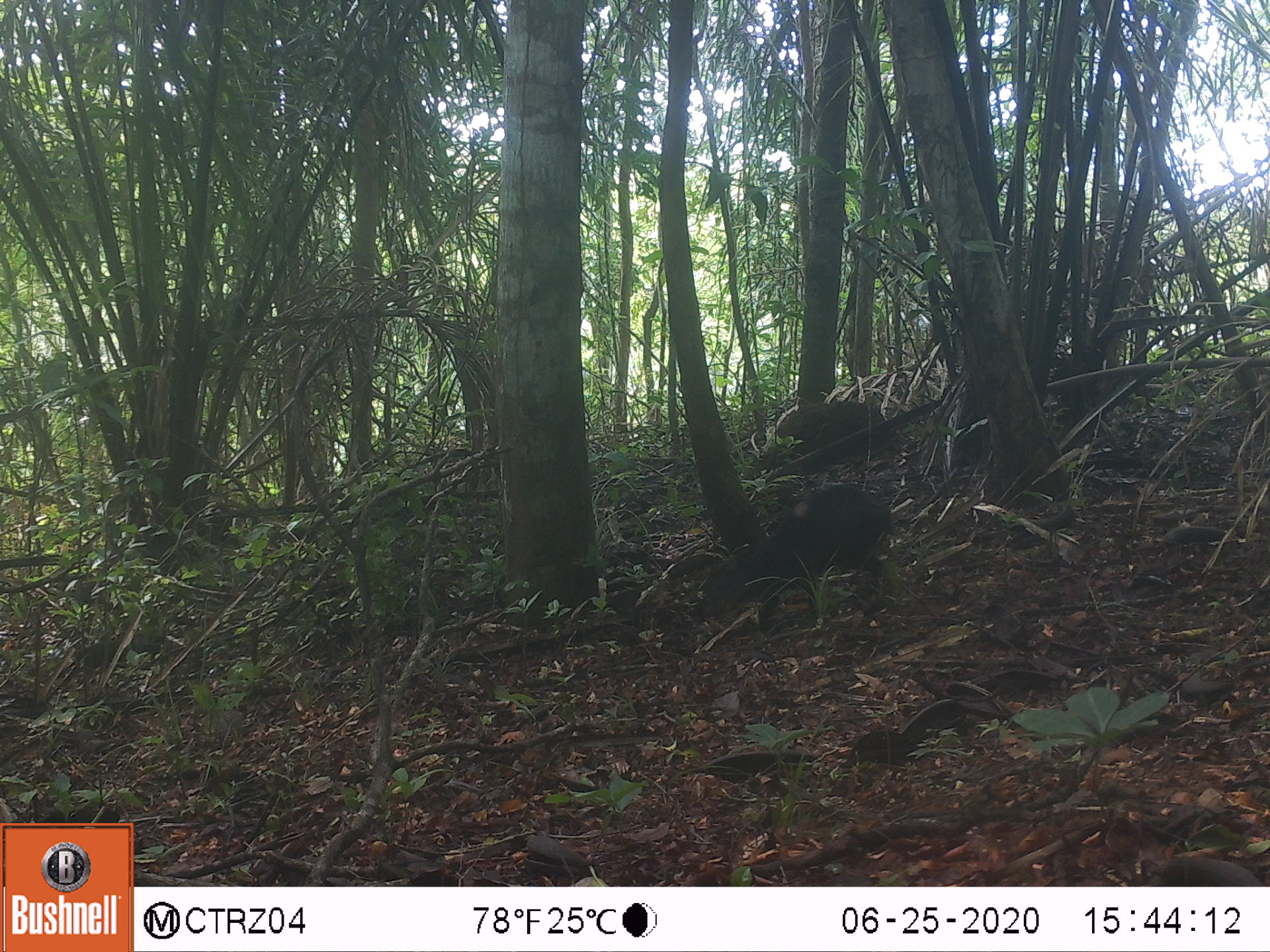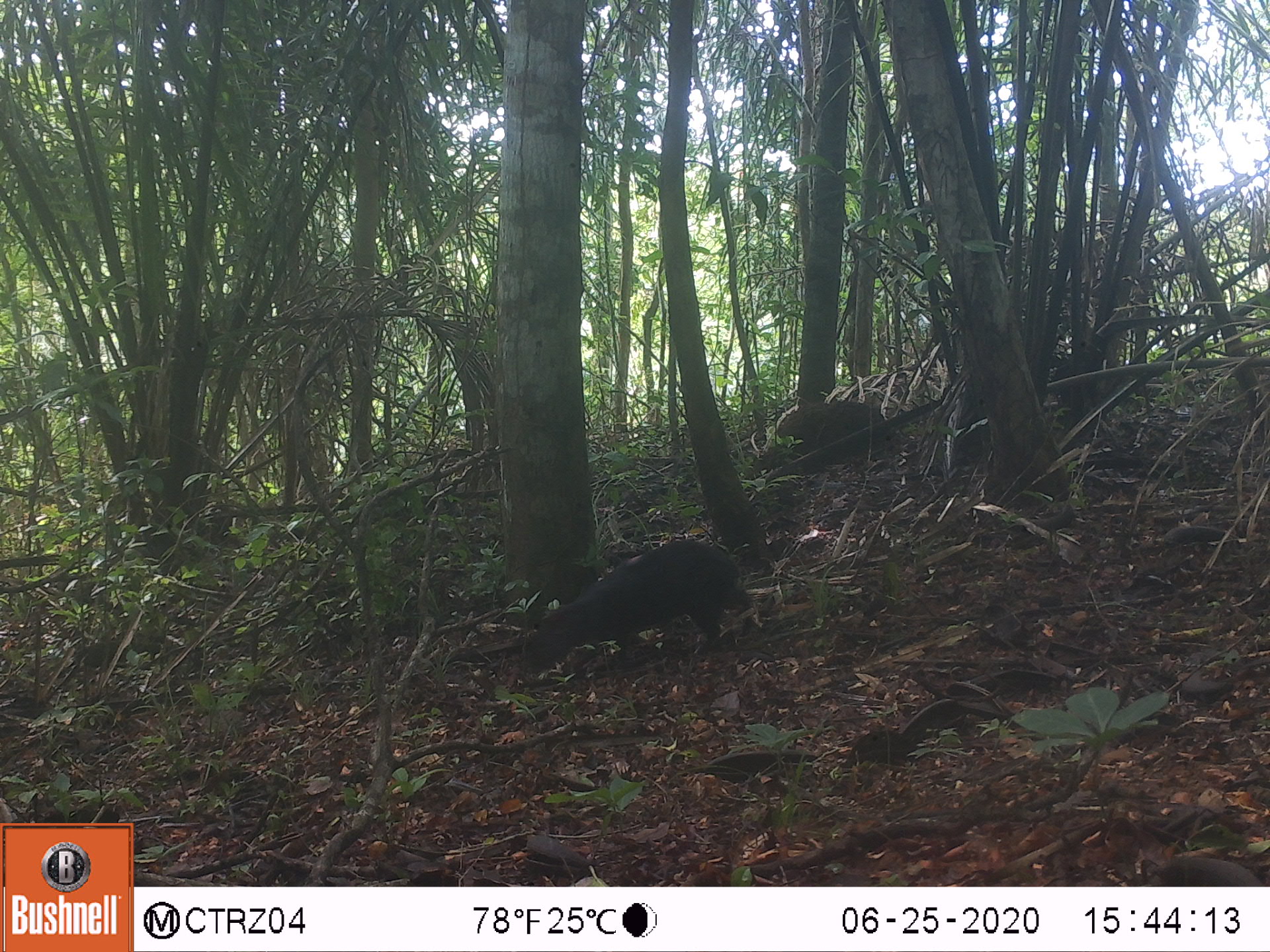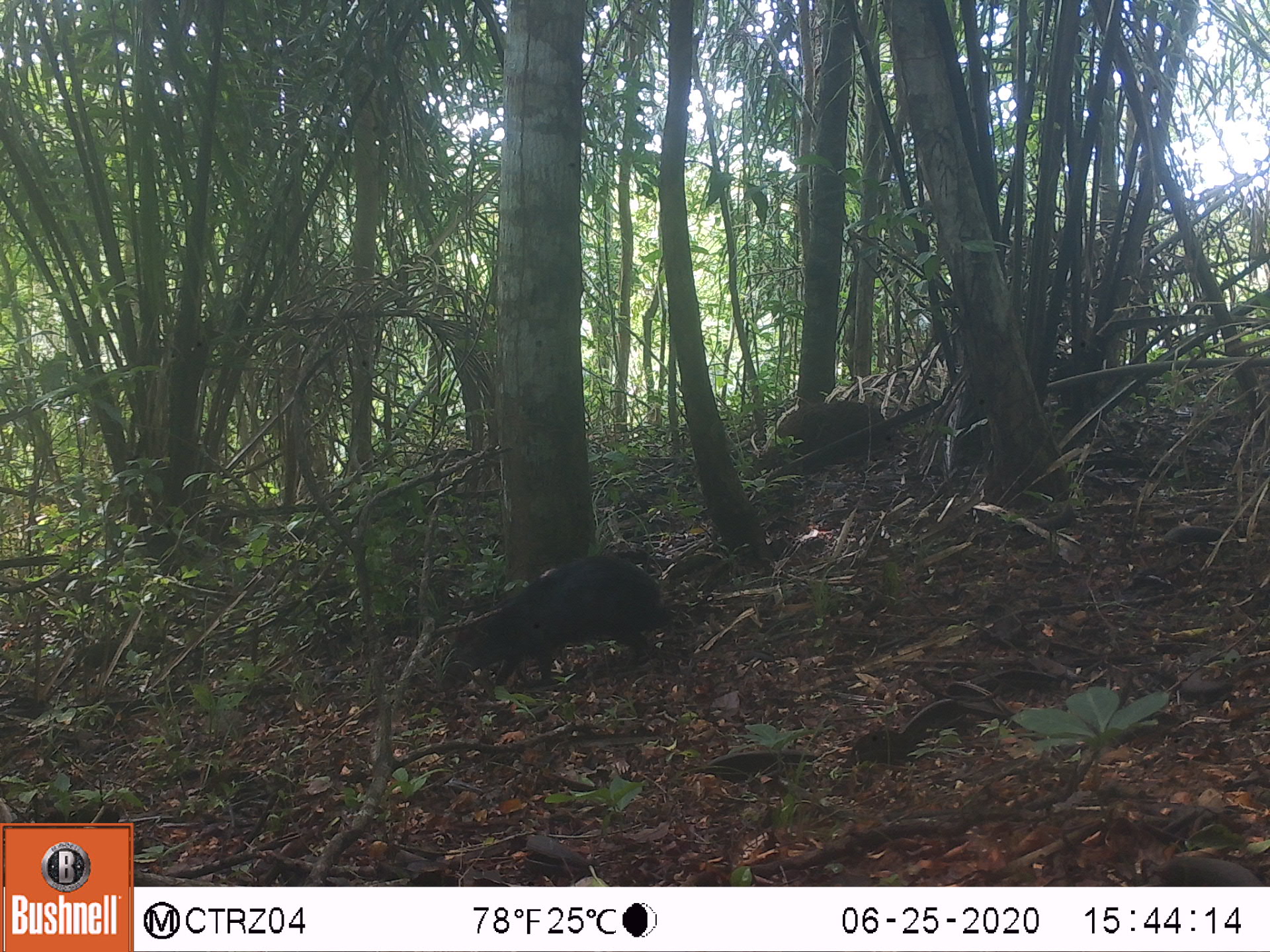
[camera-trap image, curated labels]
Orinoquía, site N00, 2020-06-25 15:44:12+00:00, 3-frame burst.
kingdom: Animalia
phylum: Chordata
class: Mammalia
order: Rodentia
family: Dasyproctidae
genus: Dasyprocta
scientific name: Dasyprocta fuliginosa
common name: black agouti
Black agouti (Dasyprocta fuliginosa).